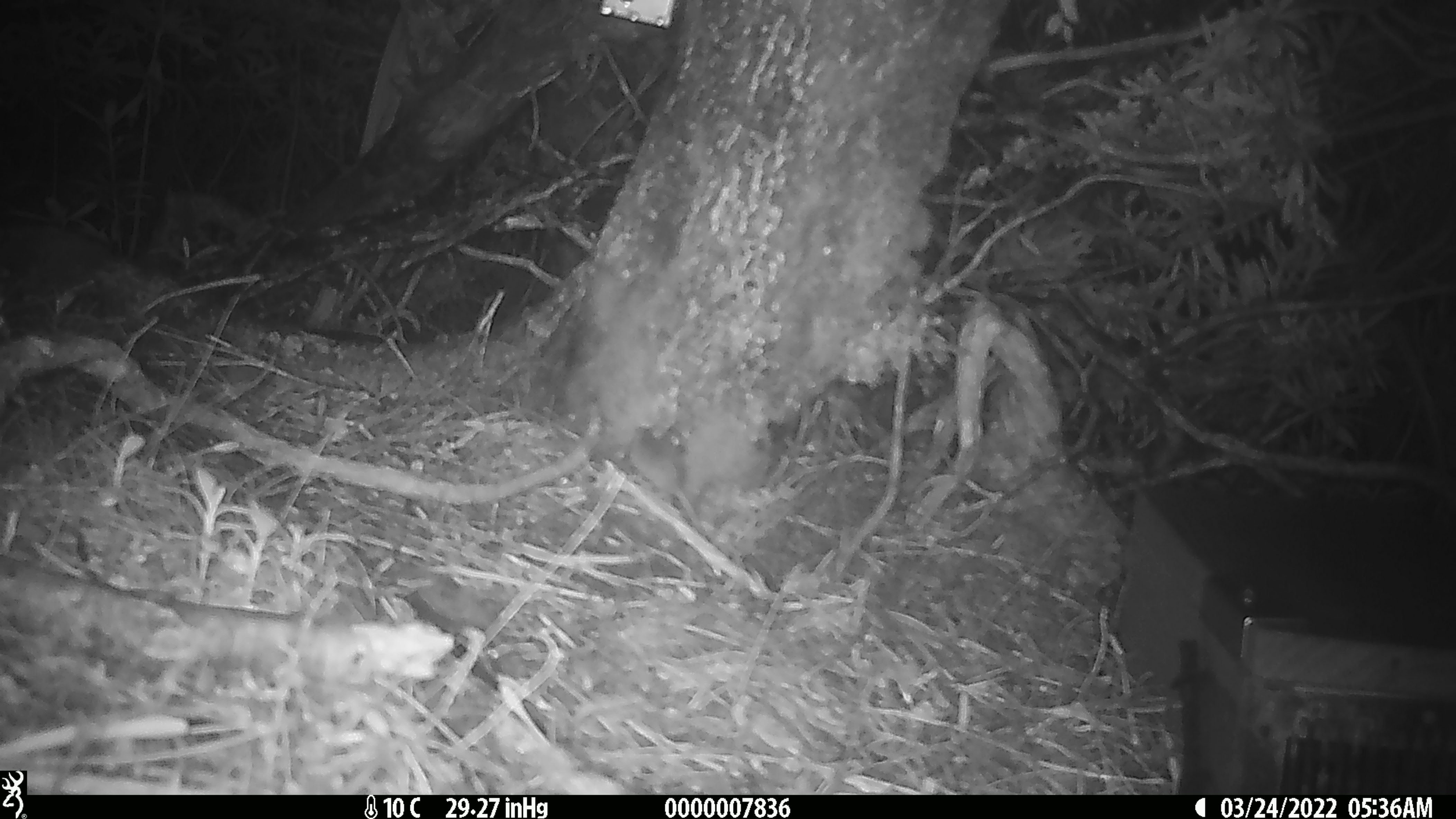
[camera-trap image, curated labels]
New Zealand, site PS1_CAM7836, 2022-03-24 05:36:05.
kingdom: Animalia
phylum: Chordata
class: Mammalia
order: Rodentia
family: Muridae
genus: Mus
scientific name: Mus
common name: mouse